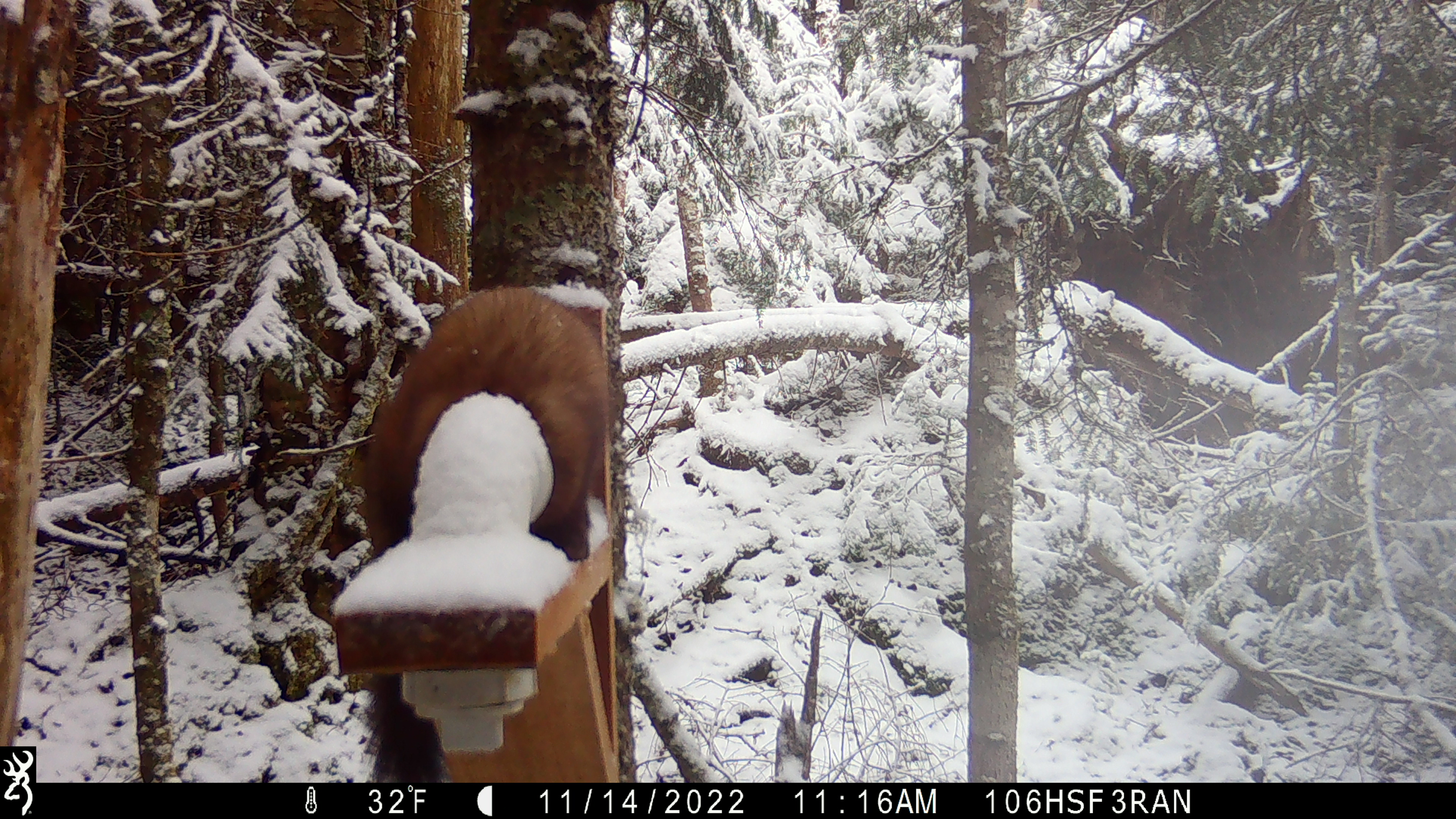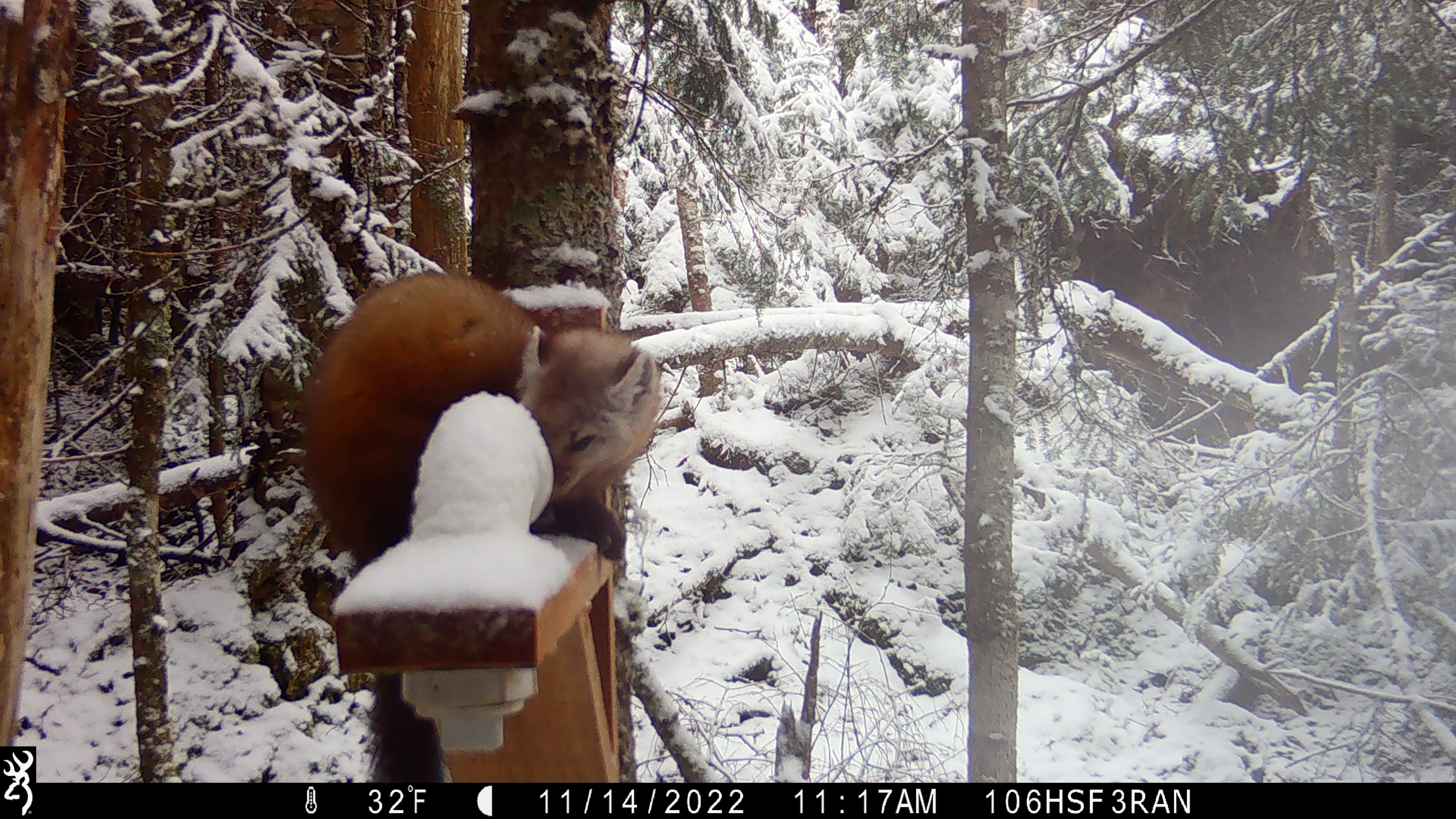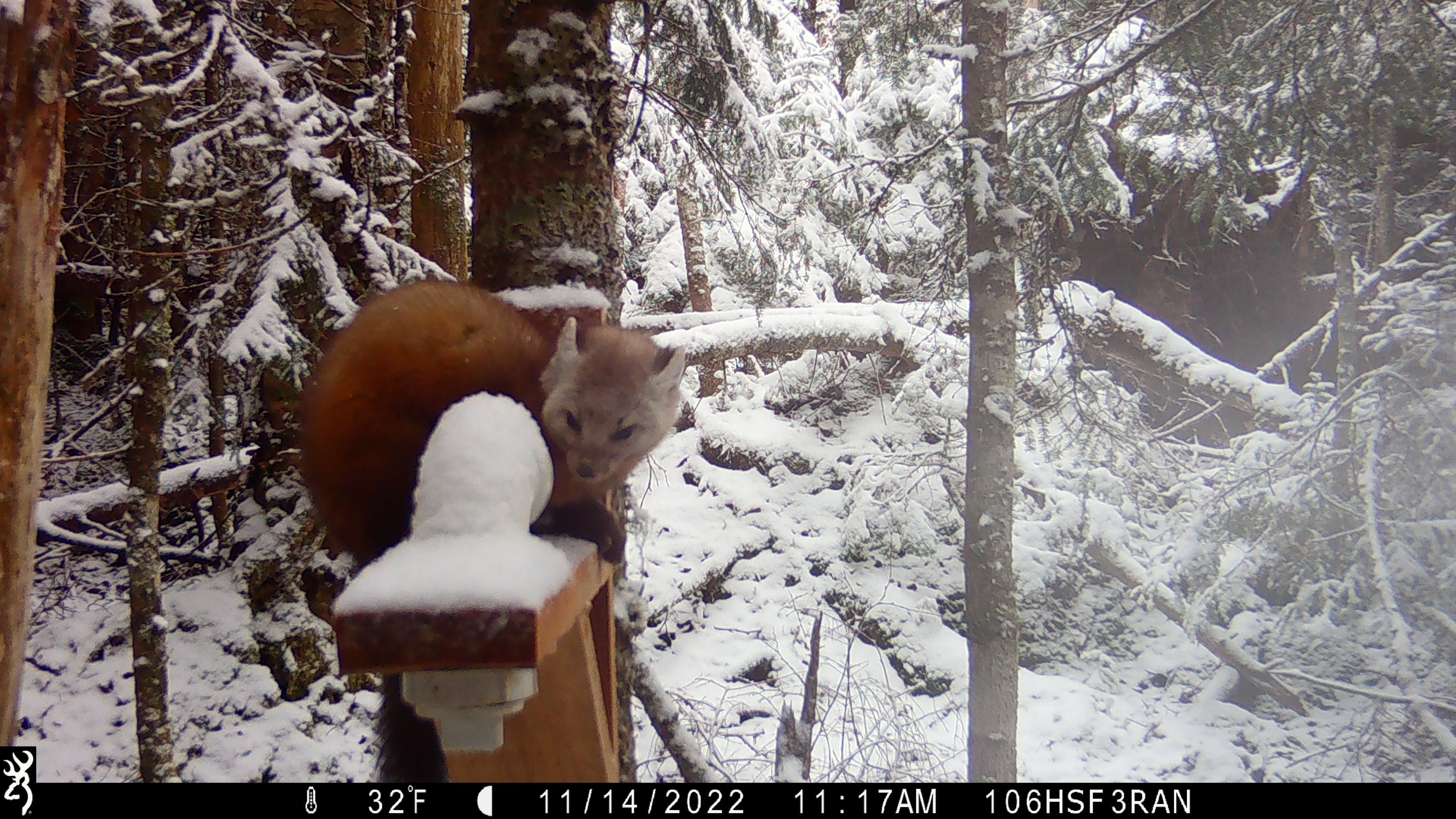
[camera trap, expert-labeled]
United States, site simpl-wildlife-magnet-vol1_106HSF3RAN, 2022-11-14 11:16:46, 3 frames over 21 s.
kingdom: Animalia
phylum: Chordata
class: Mammalia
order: Carnivora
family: Mustelidae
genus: Martes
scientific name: Martes americana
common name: american marten